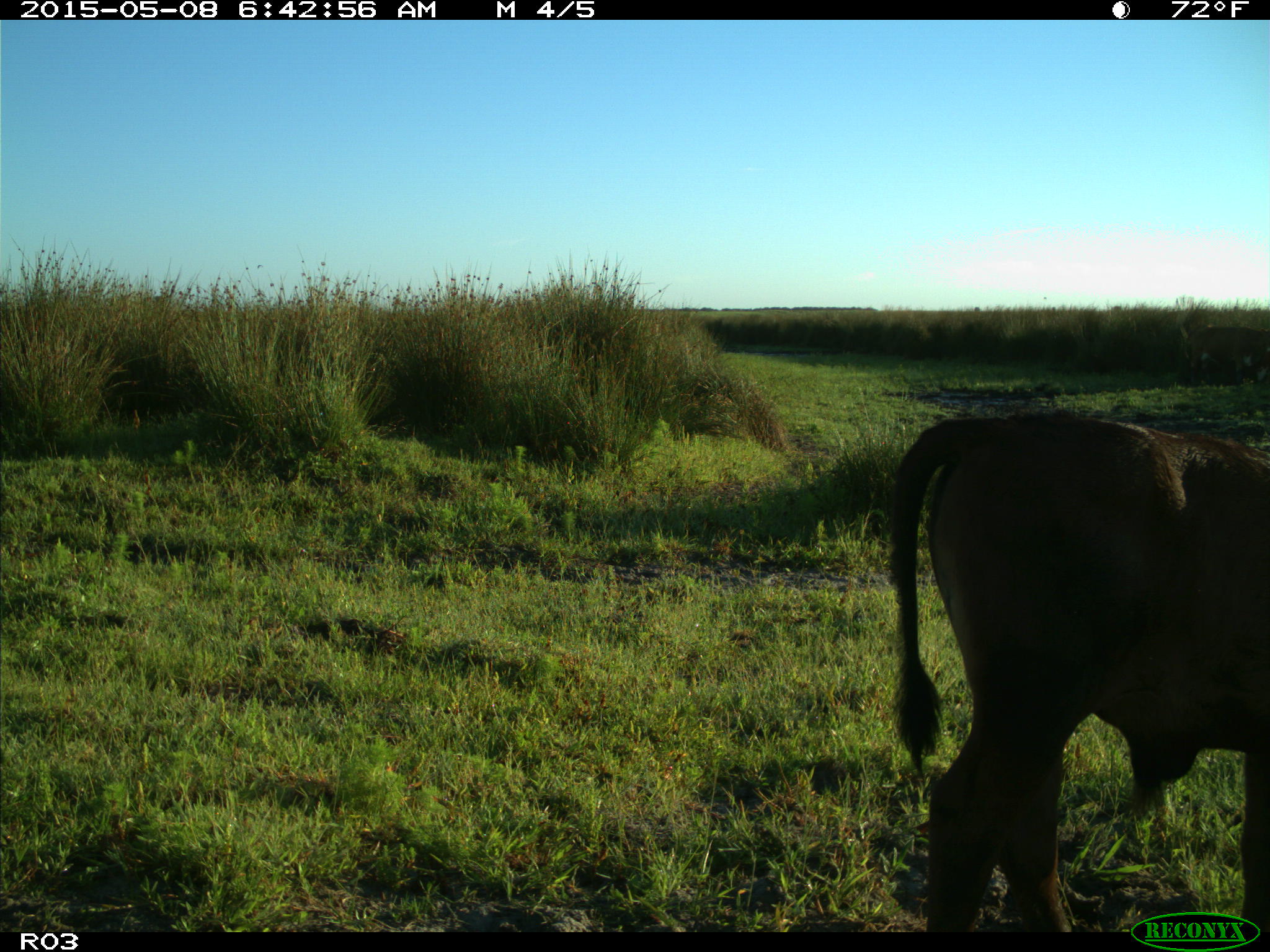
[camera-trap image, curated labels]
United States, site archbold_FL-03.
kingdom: Animalia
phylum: Chordata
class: Mammalia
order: Artiodactyla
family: Bovidae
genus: Bos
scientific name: Bos taurus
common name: domestic cow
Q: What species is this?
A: Bos taurus (domestic cow).